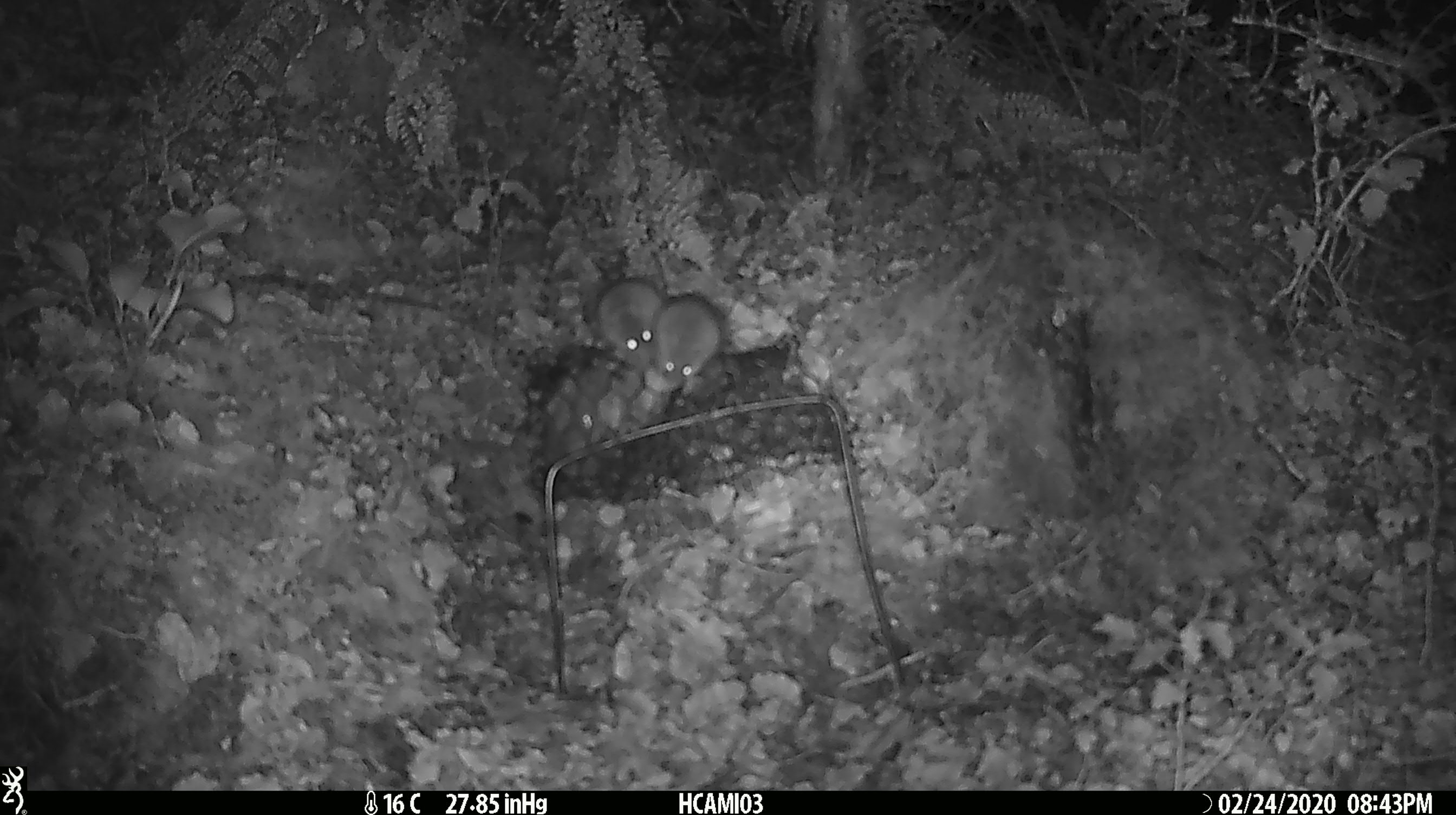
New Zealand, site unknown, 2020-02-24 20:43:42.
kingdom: Animalia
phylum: Chordata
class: Mammalia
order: Rodentia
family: Muridae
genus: Mus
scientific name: Mus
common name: mouse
Mouse (Mus).